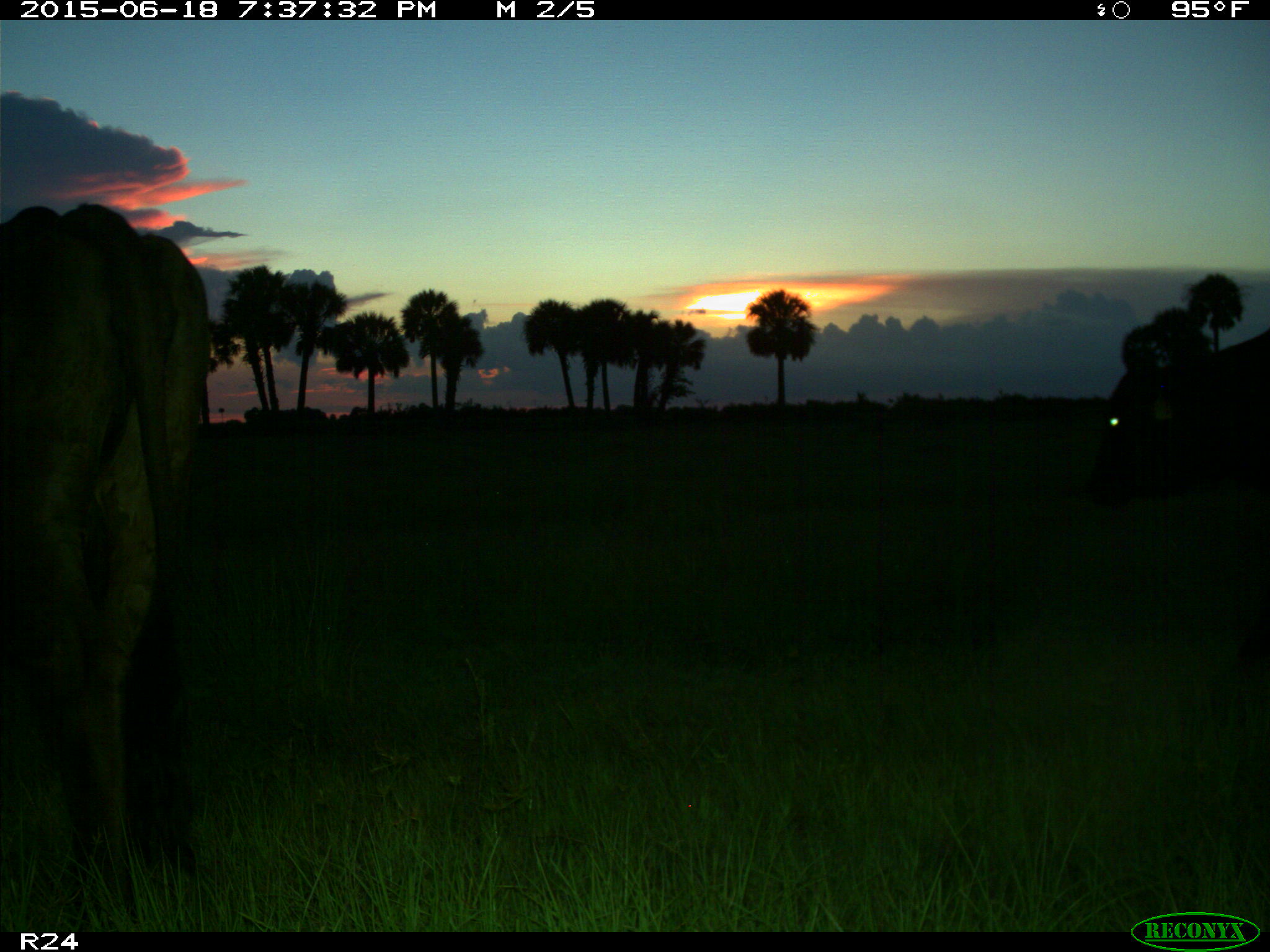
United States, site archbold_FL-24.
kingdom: Animalia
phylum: Chordata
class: Mammalia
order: Artiodactyla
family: Bovidae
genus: Bos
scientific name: Bos taurus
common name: domestic cow